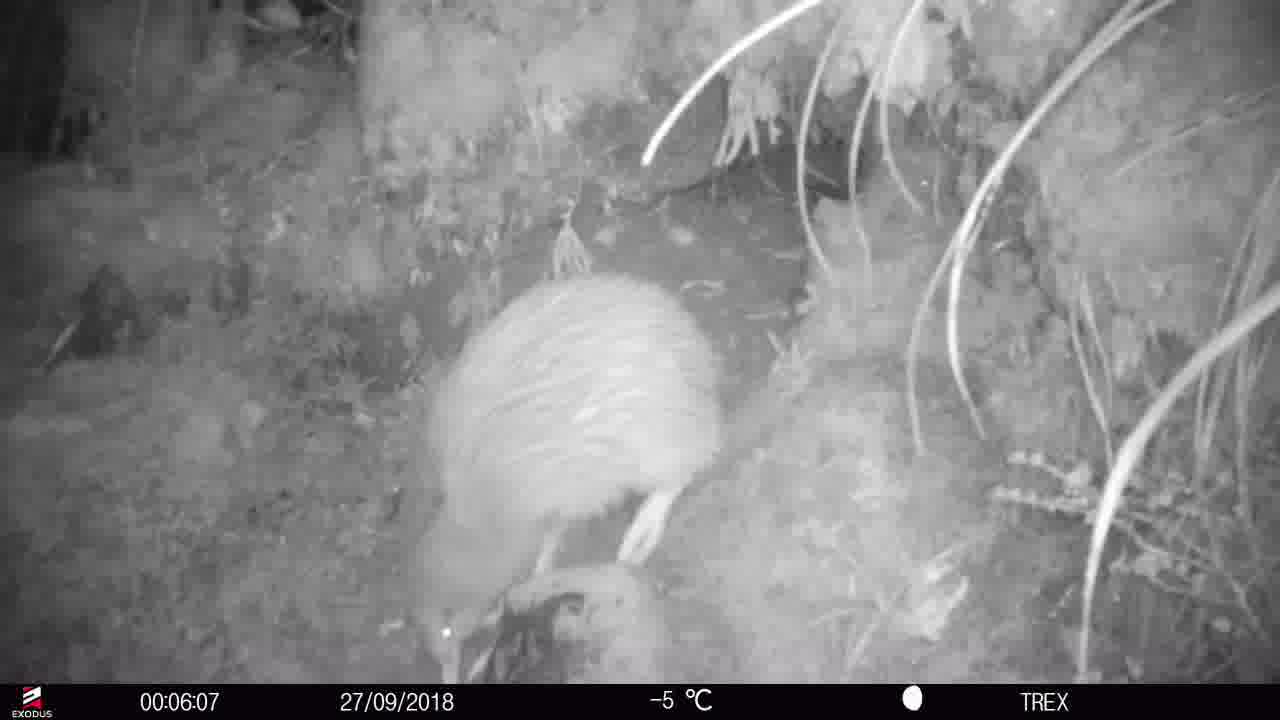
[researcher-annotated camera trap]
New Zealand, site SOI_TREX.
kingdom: Animalia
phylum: Chordata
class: Aves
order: Apterygiformes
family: Apterygidae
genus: Apteryx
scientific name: Apteryx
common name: kiwi